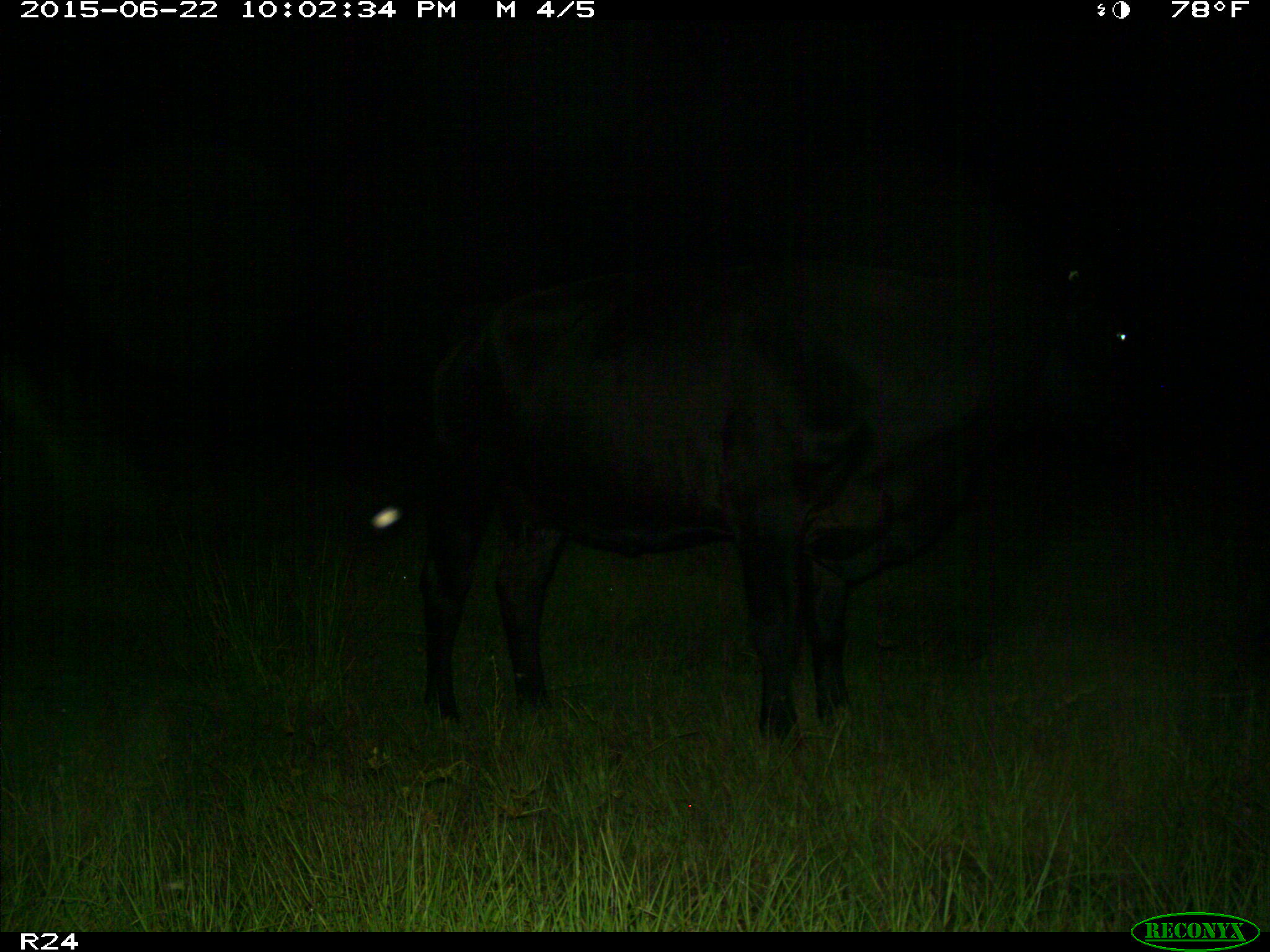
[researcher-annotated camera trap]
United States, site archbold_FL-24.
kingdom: Animalia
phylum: Chordata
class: Mammalia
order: Artiodactyla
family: Bovidae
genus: Bos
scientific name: Bos taurus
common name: domestic cow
Bos taurus (domestic cow).